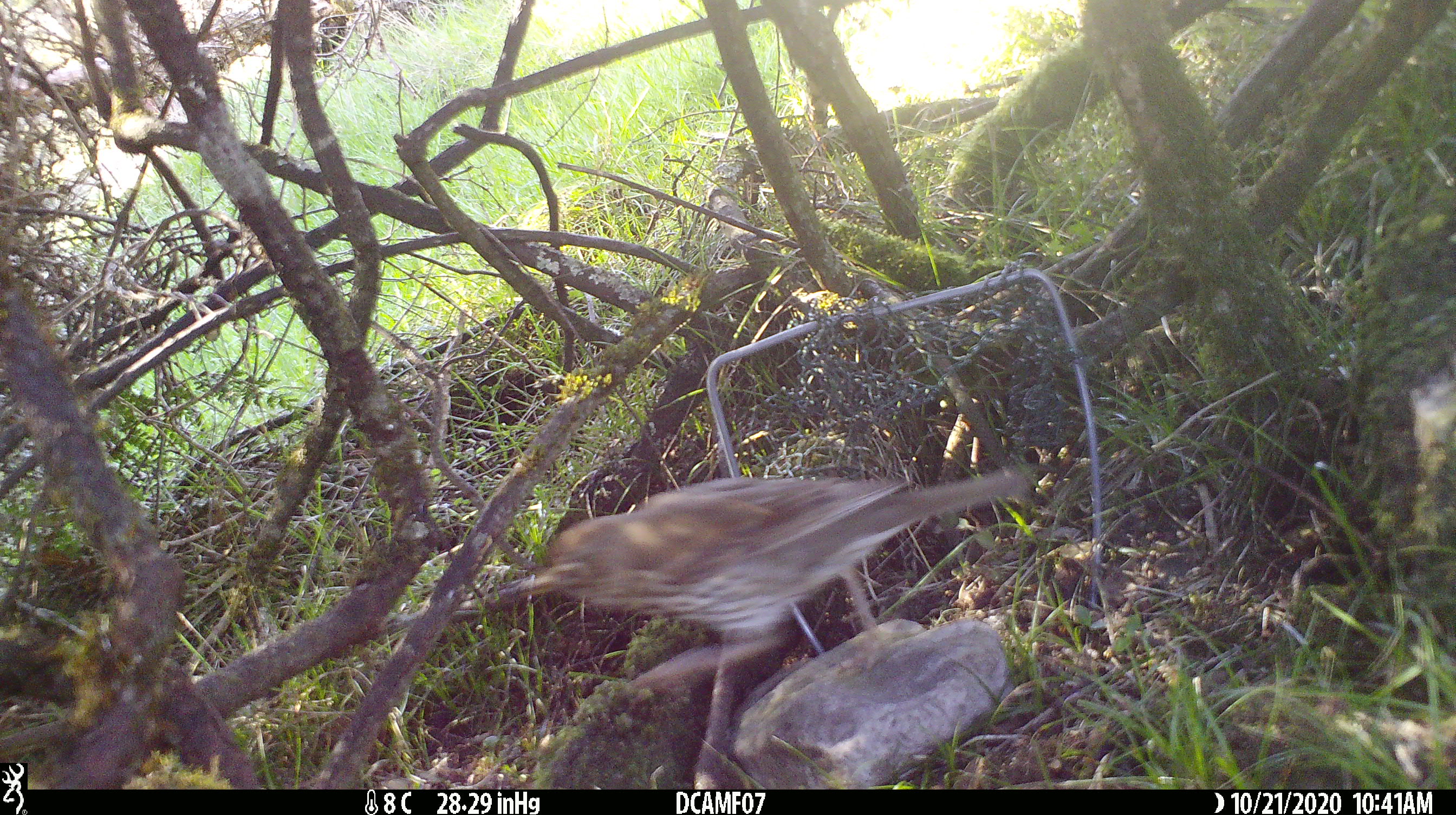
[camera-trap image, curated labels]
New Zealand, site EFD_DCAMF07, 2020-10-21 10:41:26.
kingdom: Animalia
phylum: Chordata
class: Aves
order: Passeriformes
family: Turdidae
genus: Turdus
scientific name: Turdus philomelos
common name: song thrush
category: thrush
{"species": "thrush (song thrush) (Turdus philomelos)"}